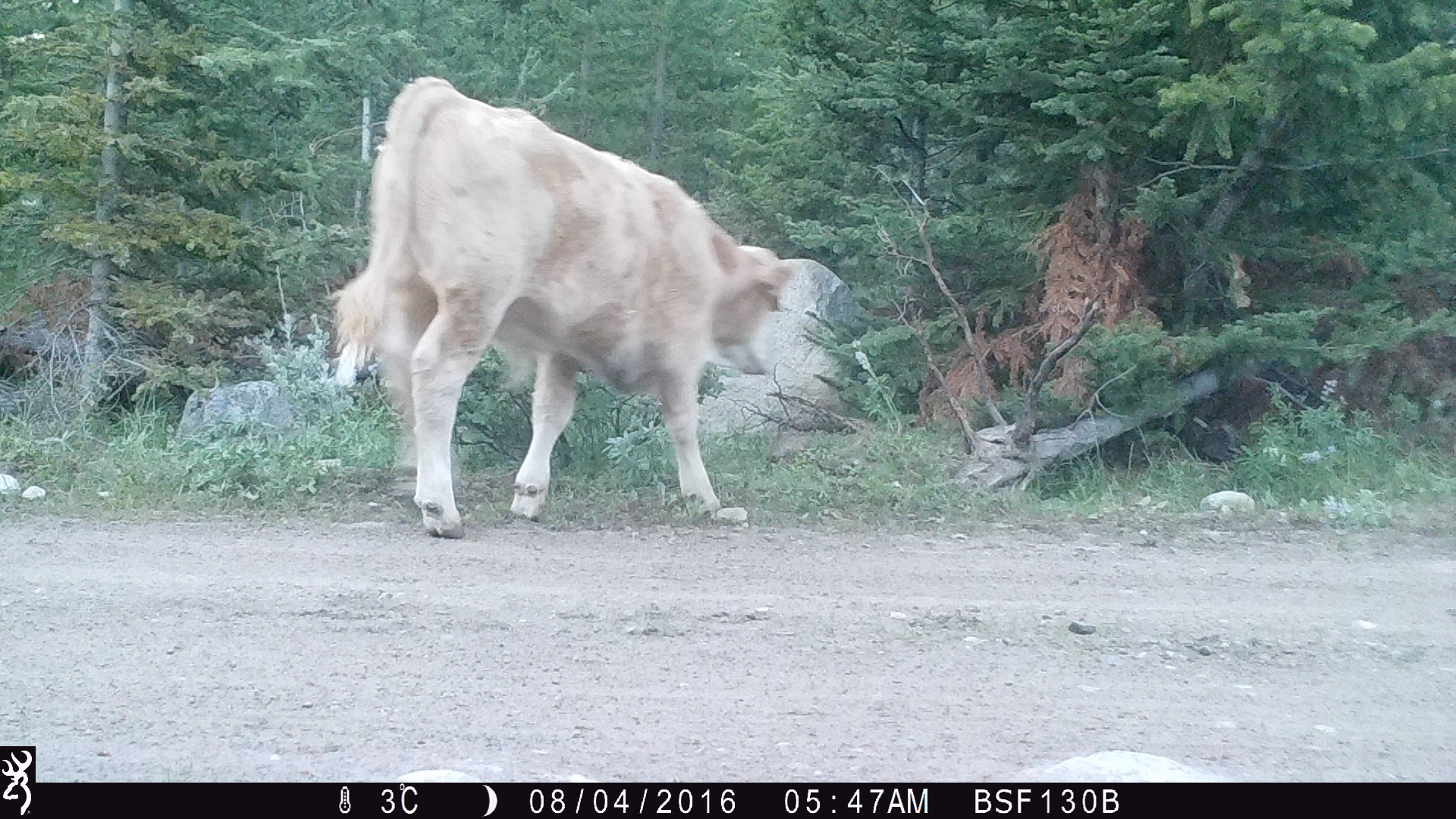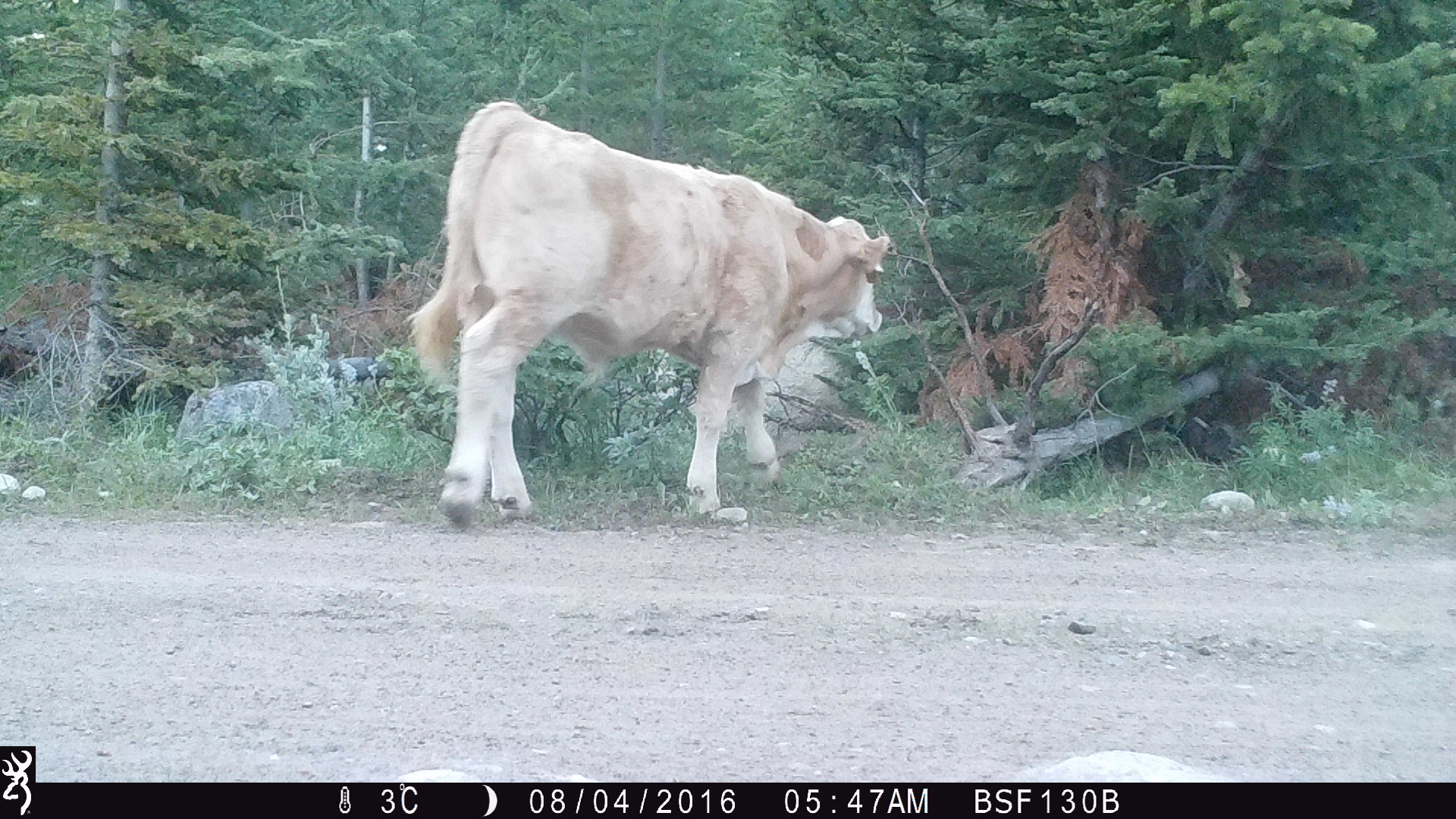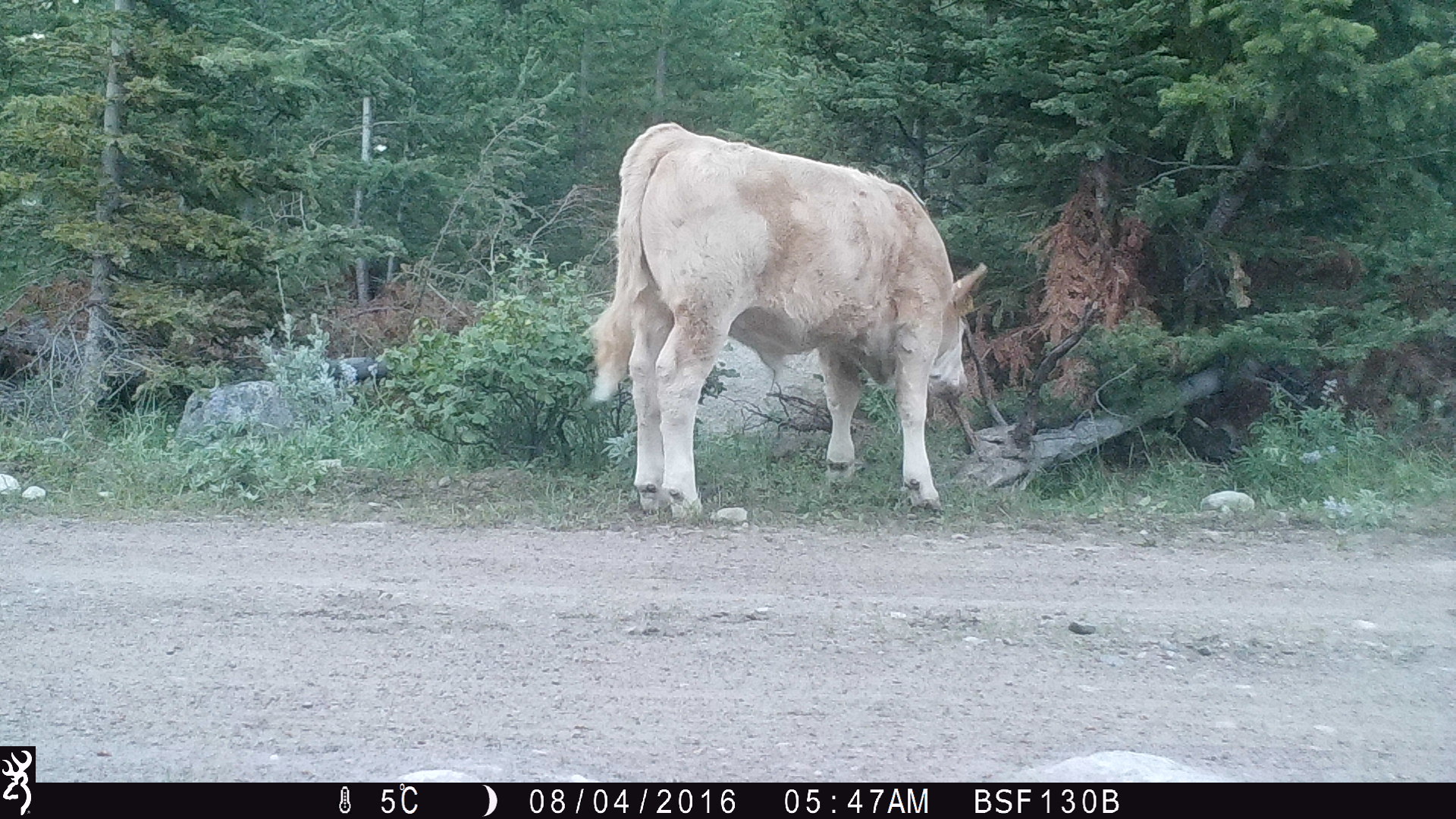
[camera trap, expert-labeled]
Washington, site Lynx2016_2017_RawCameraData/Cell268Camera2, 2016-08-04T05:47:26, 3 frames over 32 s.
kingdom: Animalia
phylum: Chordata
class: Mammalia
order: Artiodactyla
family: Bovidae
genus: Bos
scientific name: Bos taurus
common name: domestic cattle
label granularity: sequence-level